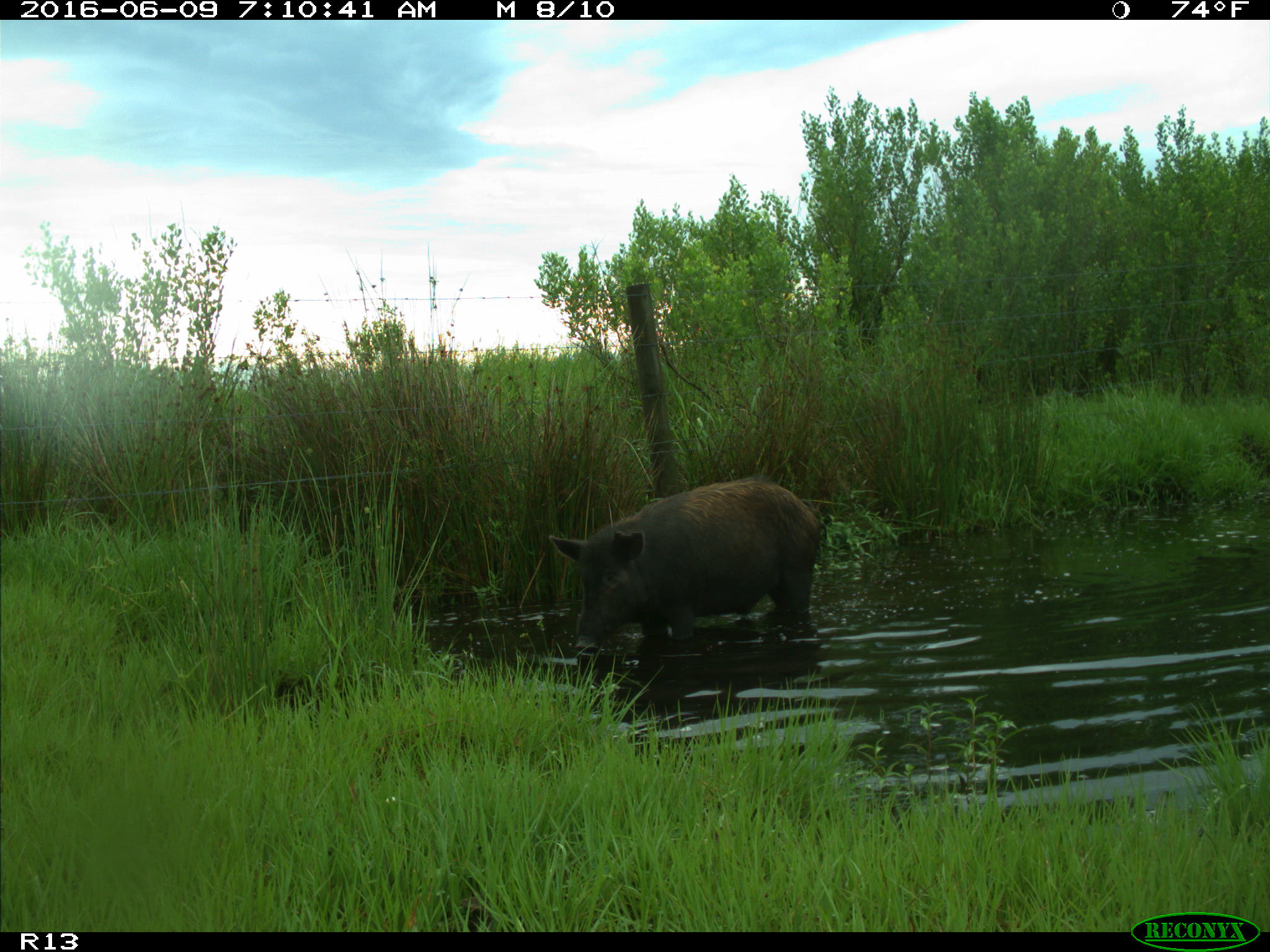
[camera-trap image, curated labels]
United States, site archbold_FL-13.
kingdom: Animalia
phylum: Chordata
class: Mammalia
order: Artiodactyla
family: Suidae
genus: Sus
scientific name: Sus scrofa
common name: wild boar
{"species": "Sus scrofa (wild boar)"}